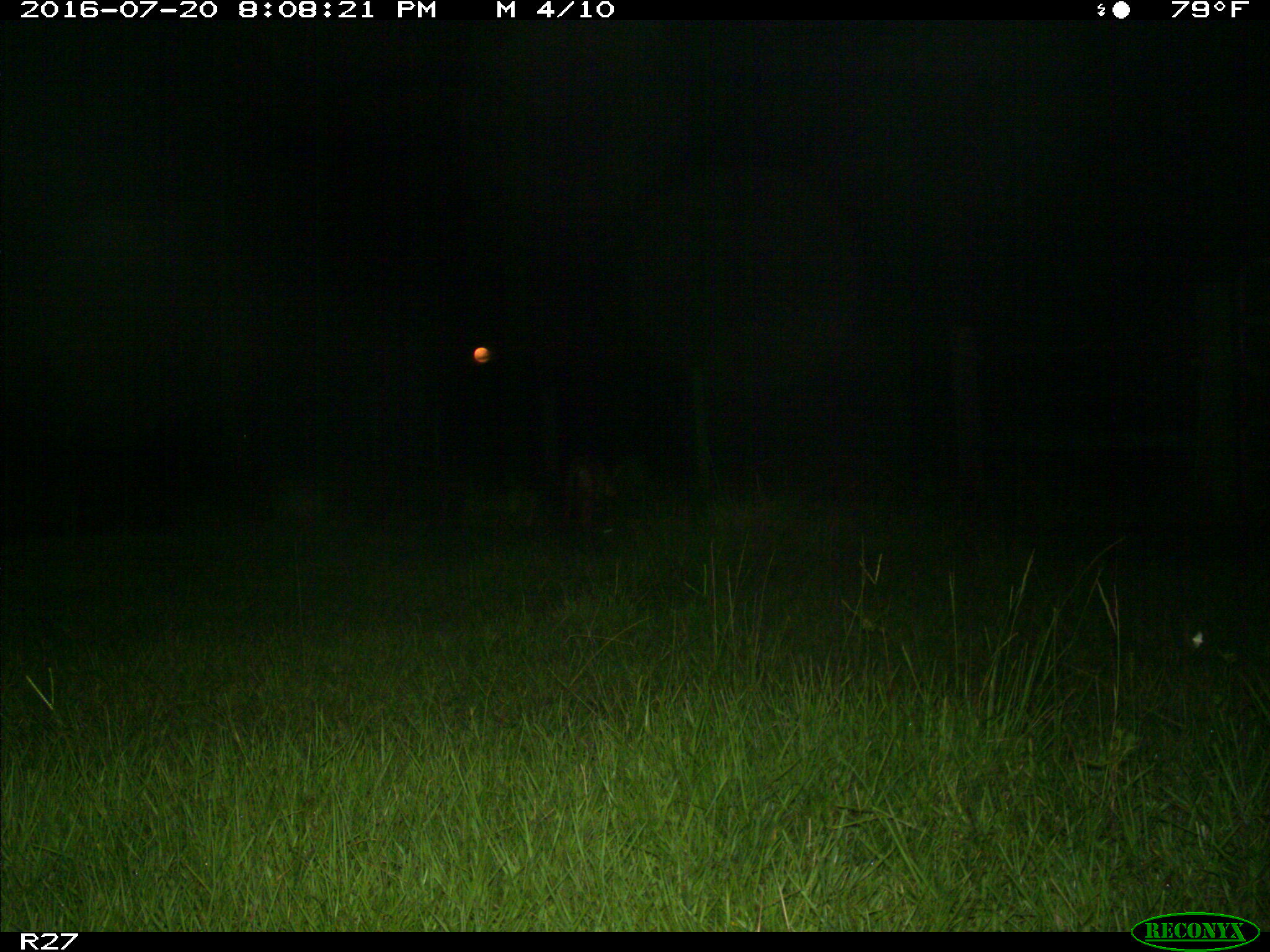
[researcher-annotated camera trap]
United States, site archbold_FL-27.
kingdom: Animalia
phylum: Chordata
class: Mammalia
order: Carnivora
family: Canidae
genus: Canis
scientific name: Canis latrans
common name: coyote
Canis latrans (coyote).